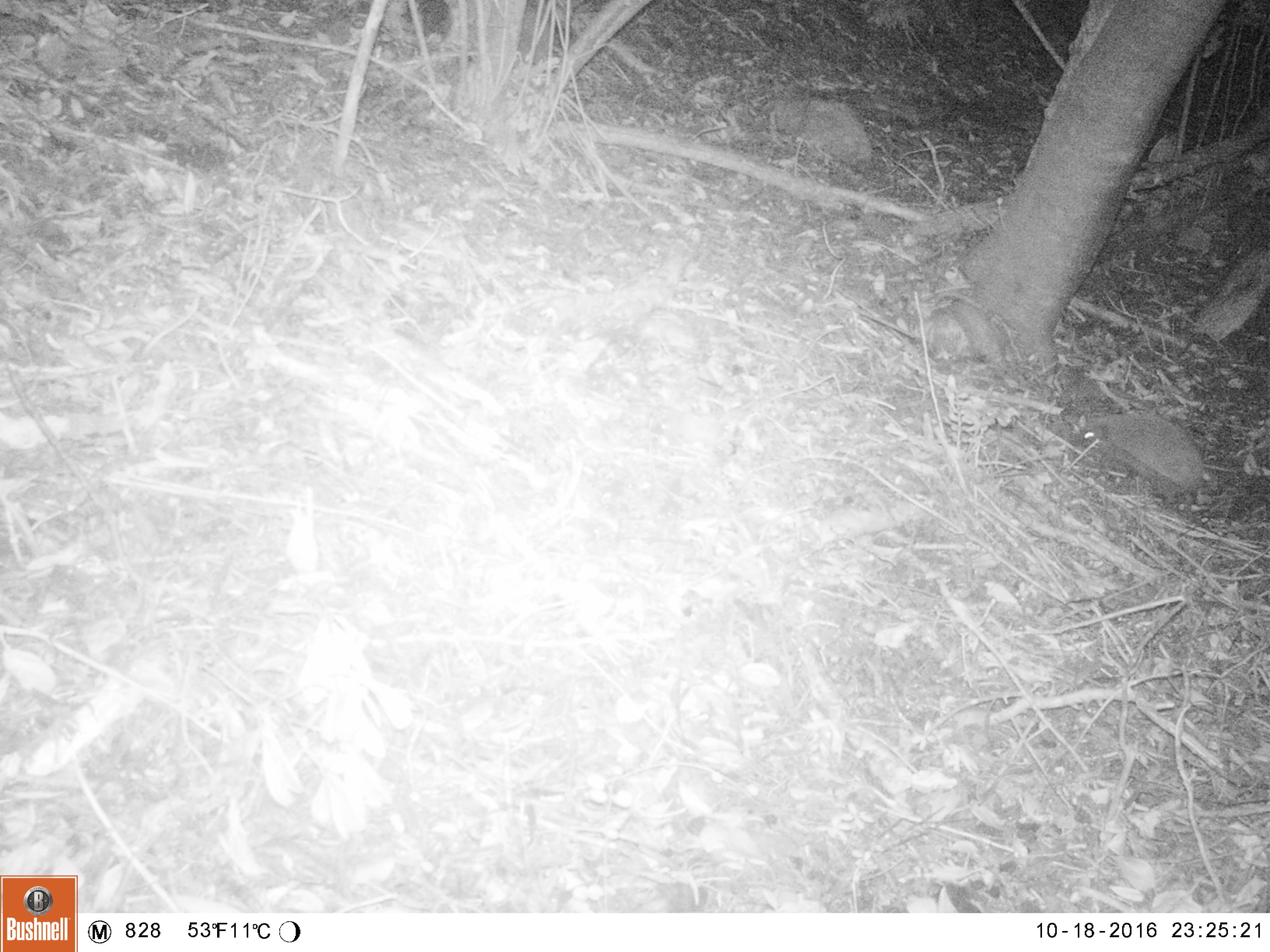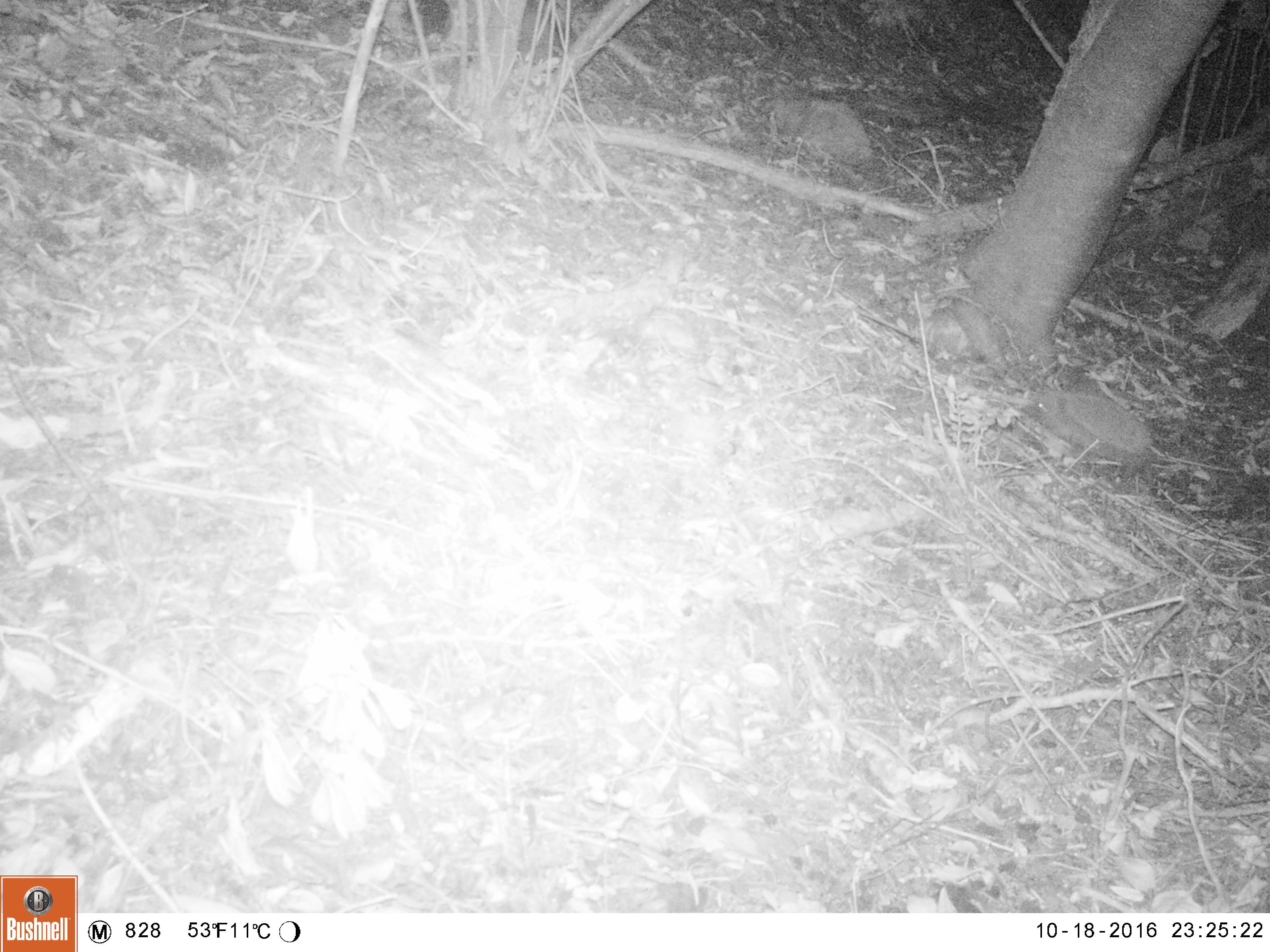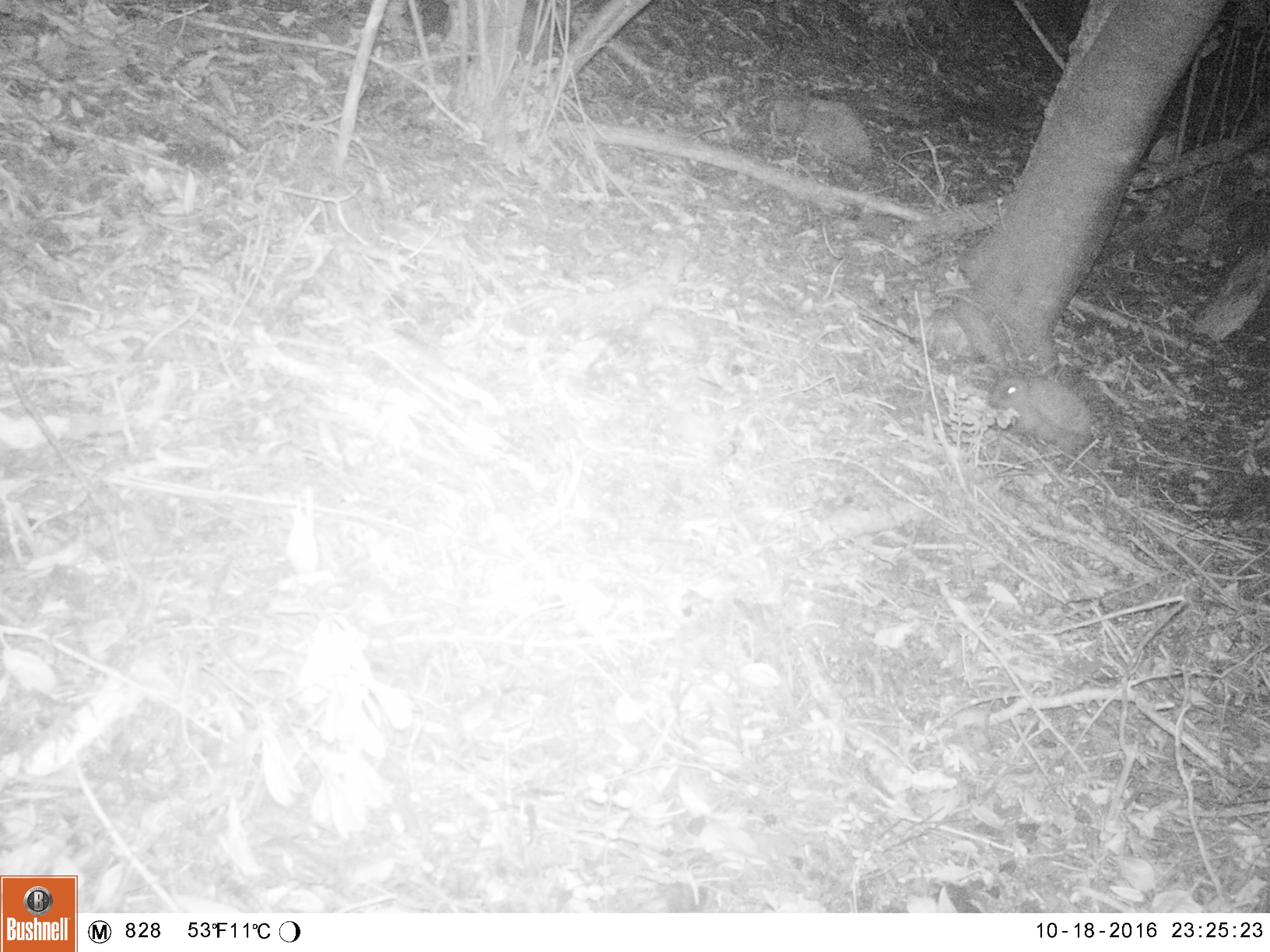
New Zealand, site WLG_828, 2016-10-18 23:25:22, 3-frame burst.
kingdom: Animalia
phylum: Chordata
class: Mammalia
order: Eulipotyphla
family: Erinaceidae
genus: Erinaceus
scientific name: Erinaceus europaeus europaeus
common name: european hedgehog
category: hedgehog